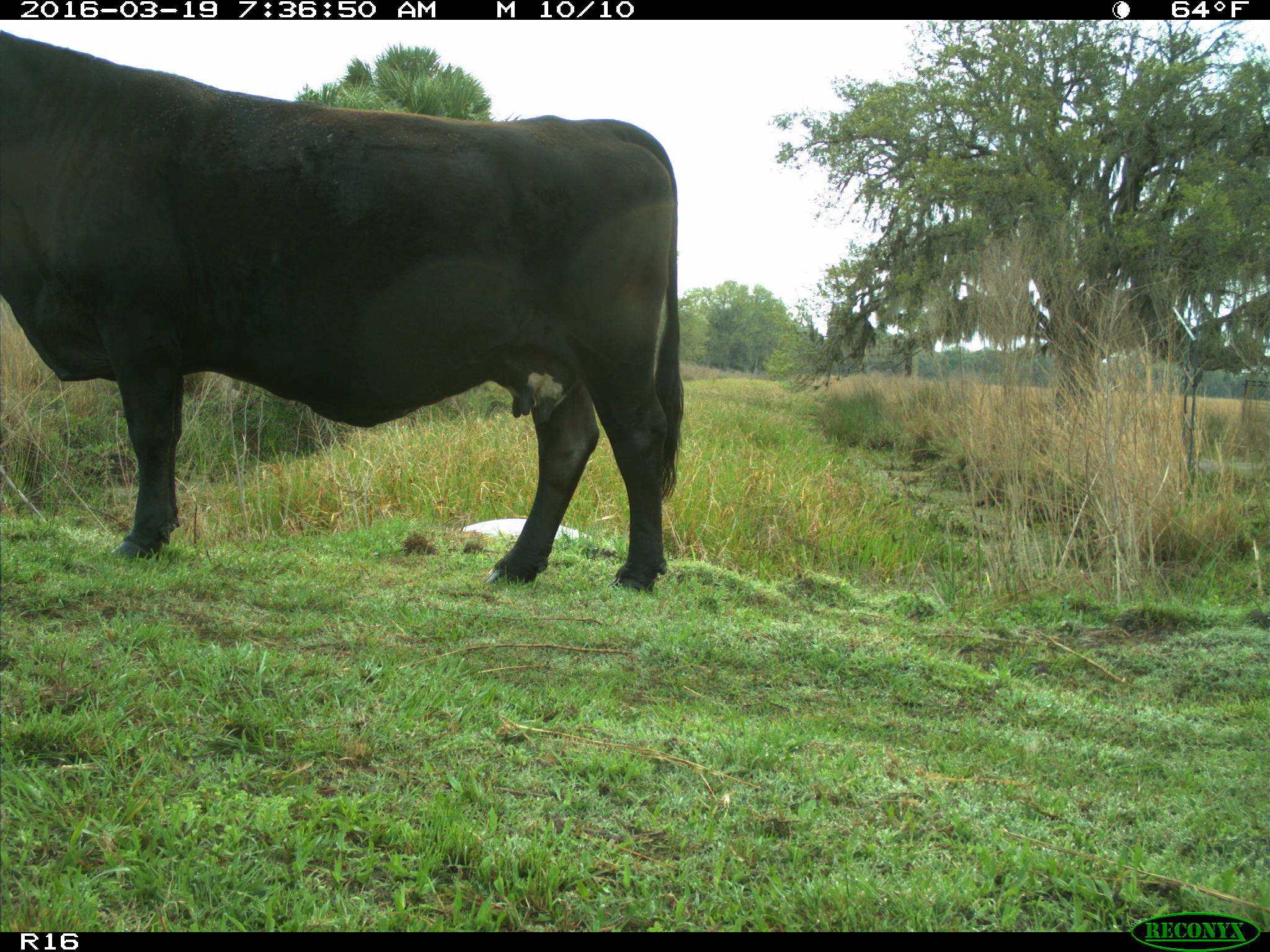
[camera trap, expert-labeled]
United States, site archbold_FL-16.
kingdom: Animalia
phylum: Chordata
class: Mammalia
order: Artiodactyla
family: Bovidae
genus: Bos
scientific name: Bos taurus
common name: domestic cow